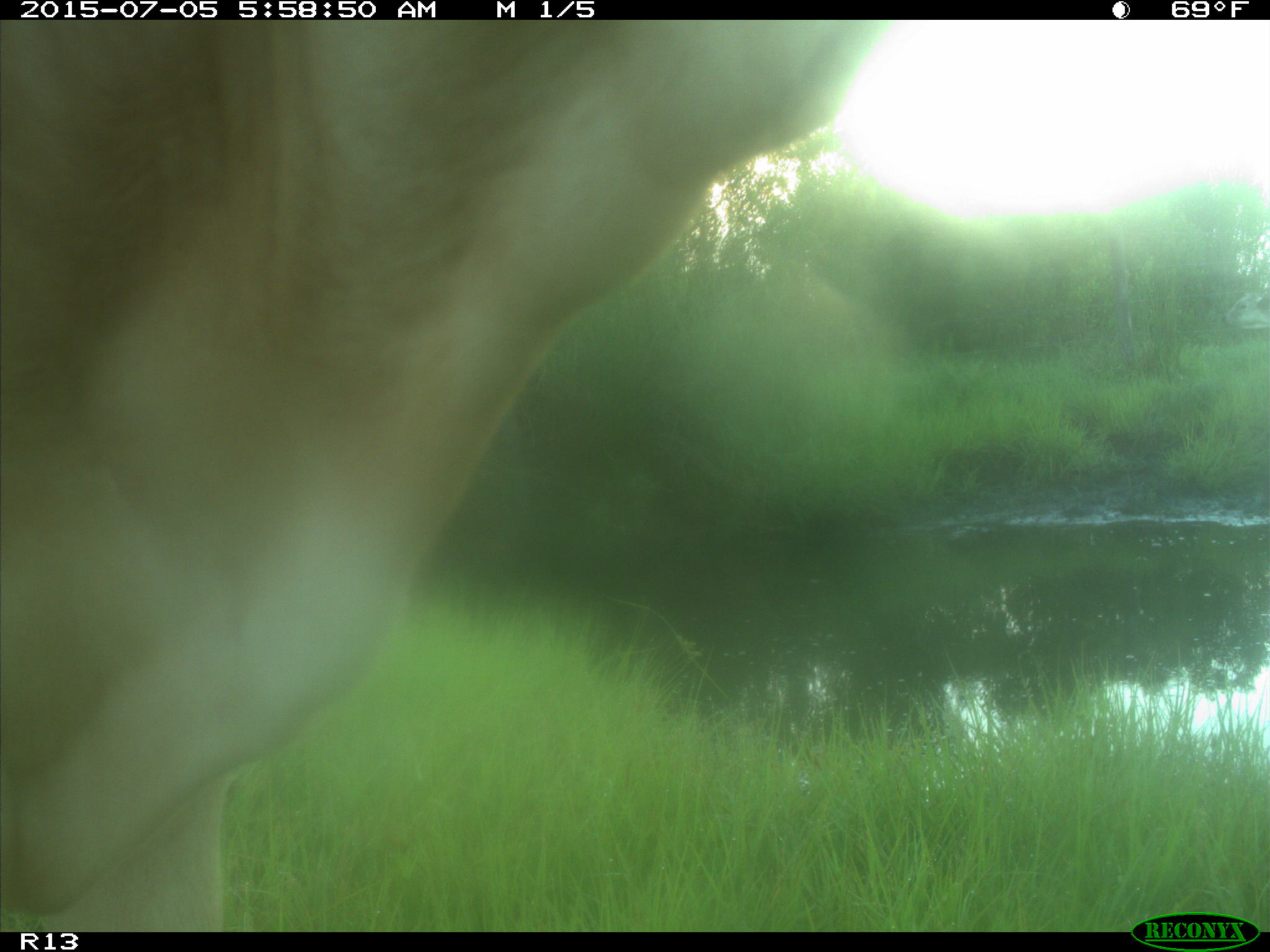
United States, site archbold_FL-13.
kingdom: Animalia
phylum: Chordata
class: Mammalia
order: Artiodactyla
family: Bovidae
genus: Bos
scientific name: Bos taurus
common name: domestic cow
Bos taurus (domestic cow).